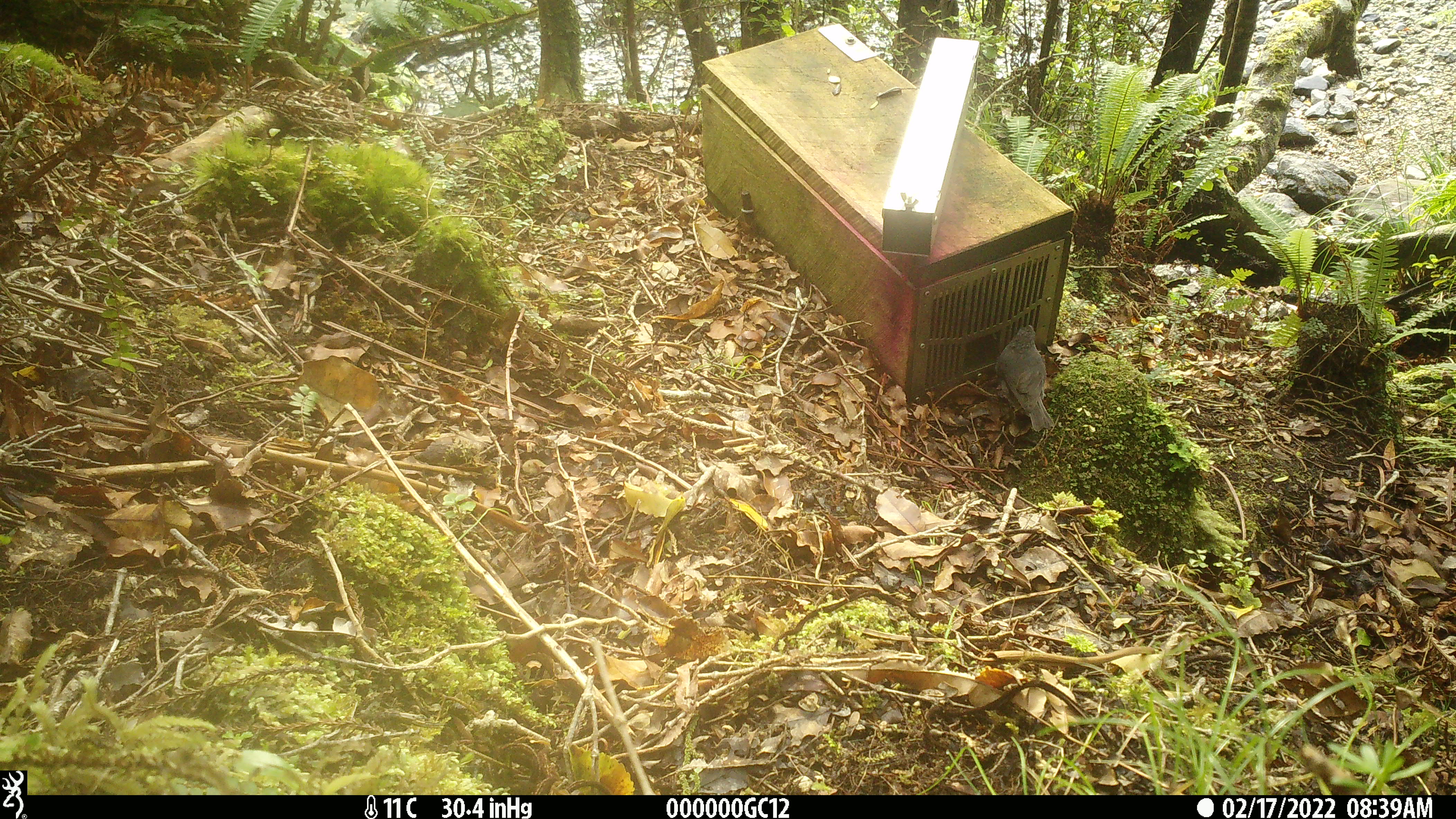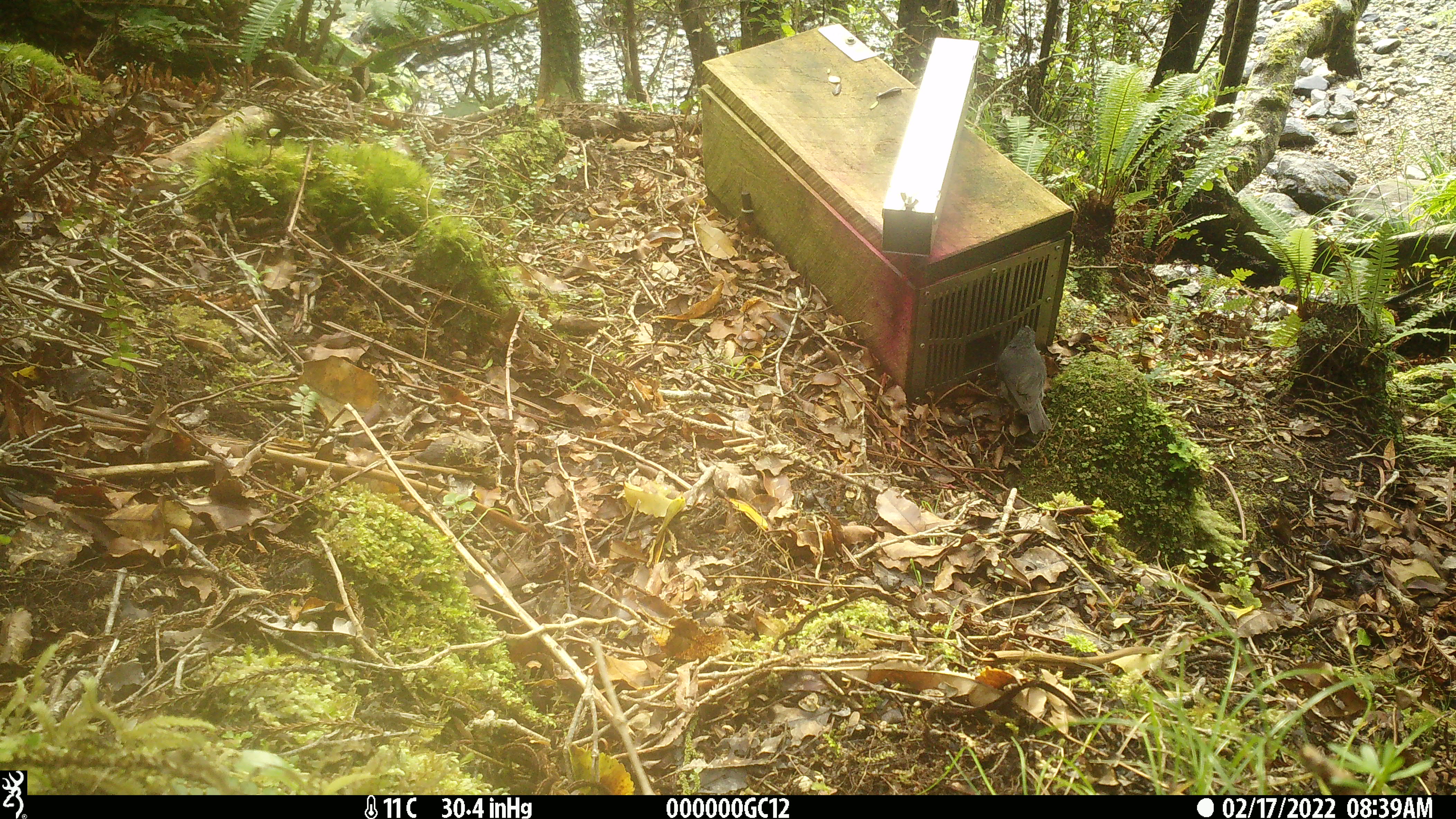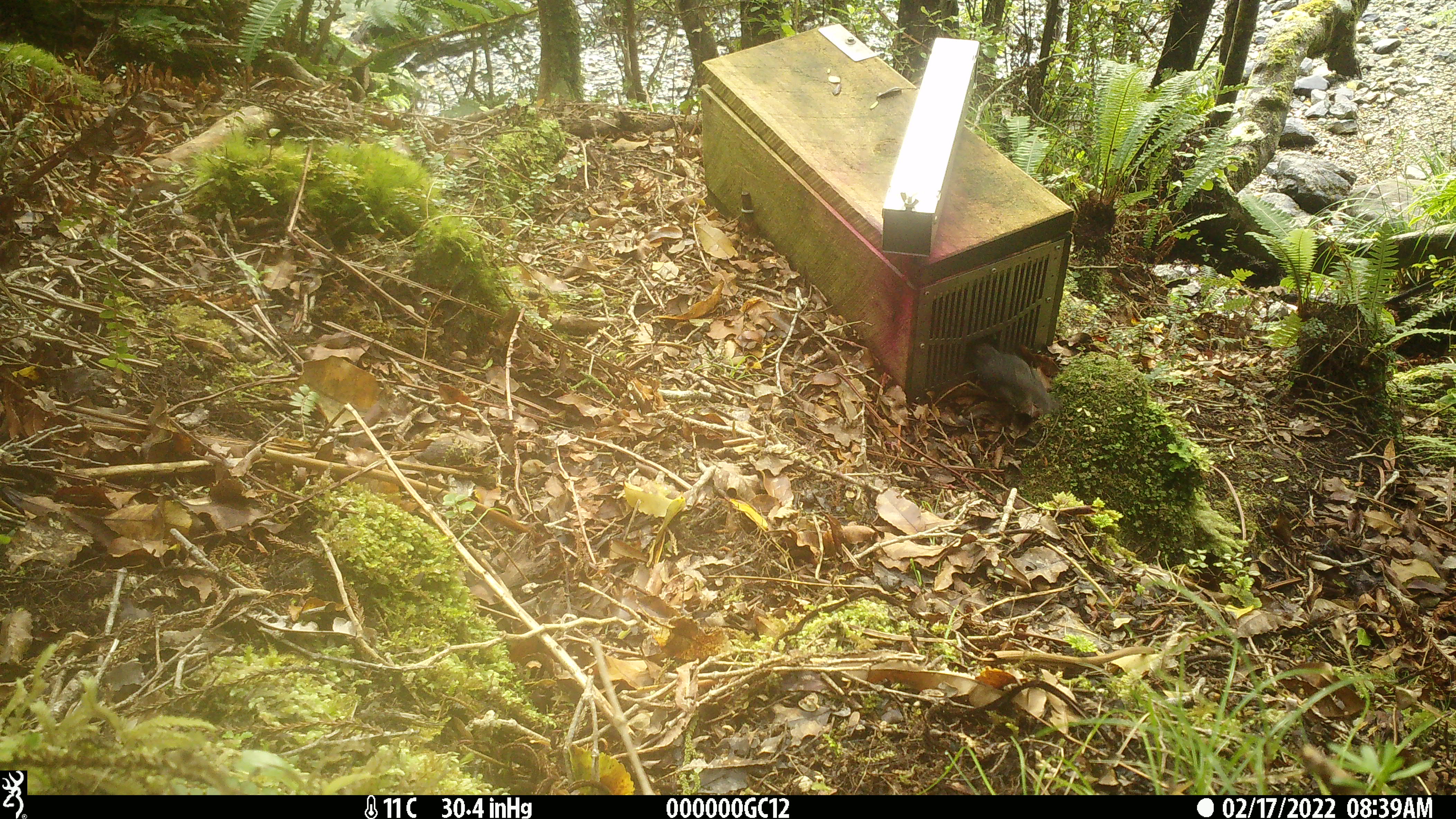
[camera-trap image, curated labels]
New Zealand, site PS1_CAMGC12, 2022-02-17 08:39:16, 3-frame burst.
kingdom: Animalia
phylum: Chordata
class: Aves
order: Passeriformes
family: Petroicidae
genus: Petroica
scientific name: Petroica australis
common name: new zealand robin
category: robin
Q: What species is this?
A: Robin (new zealand robin) (Petroica australis).